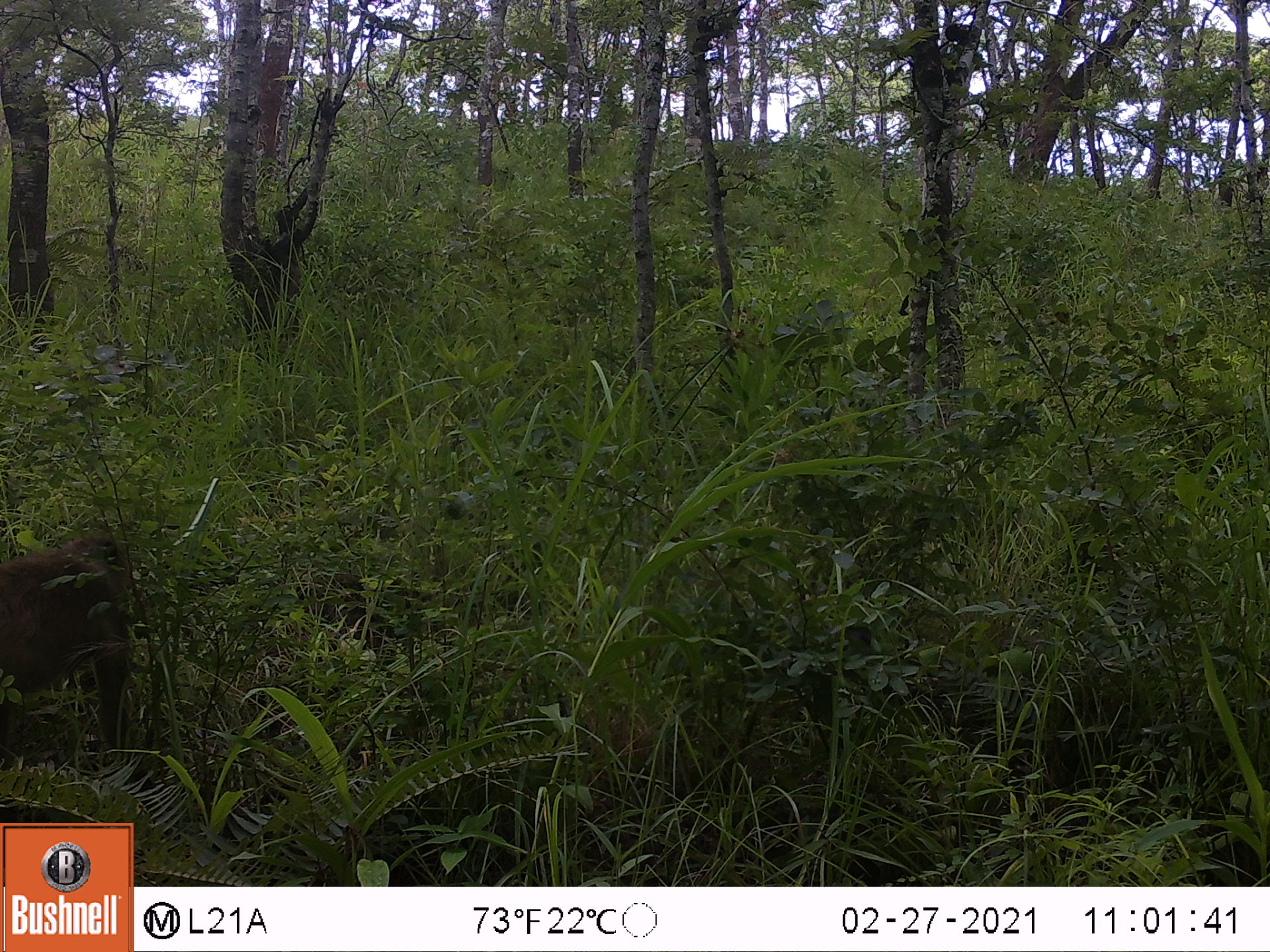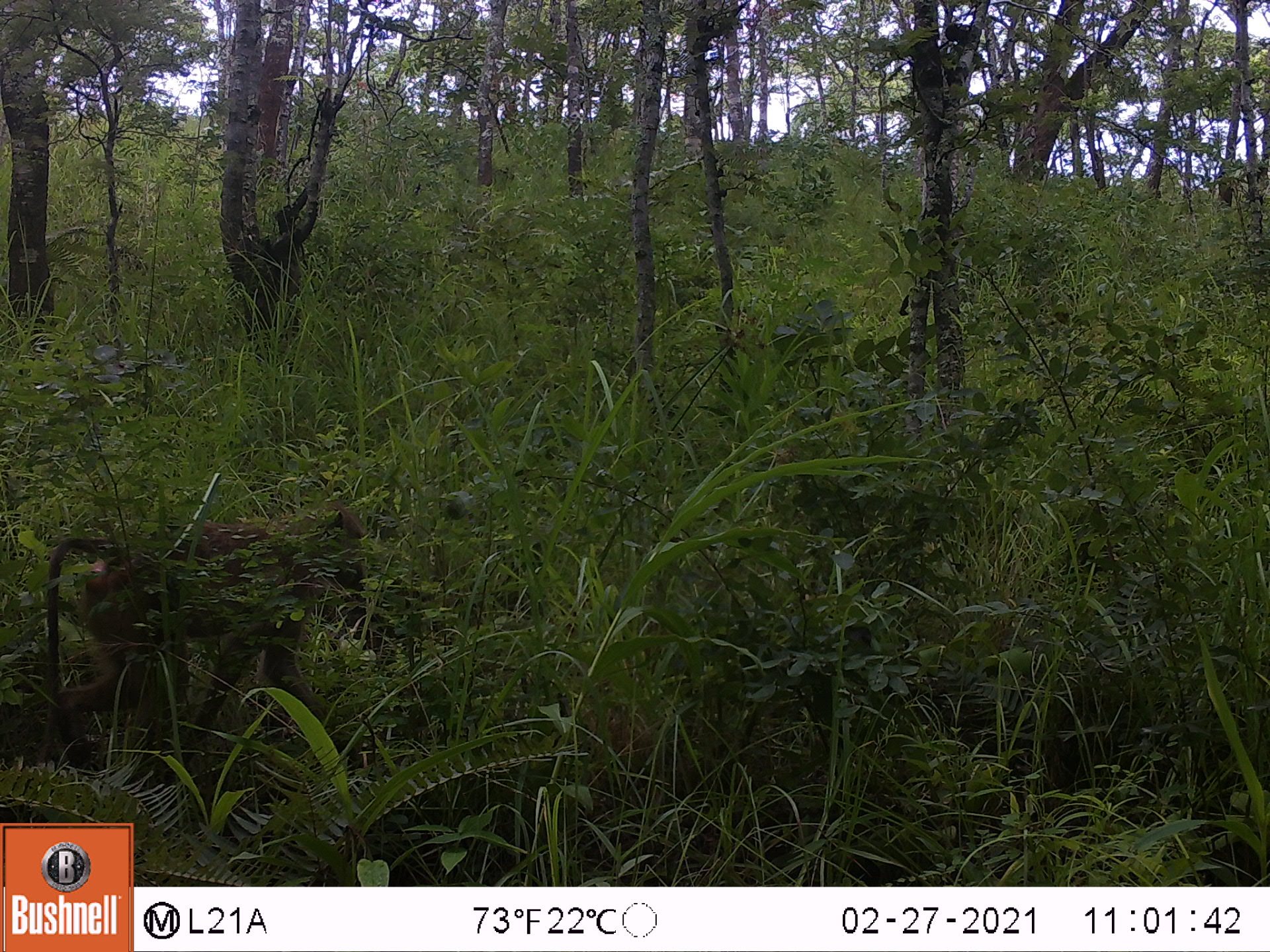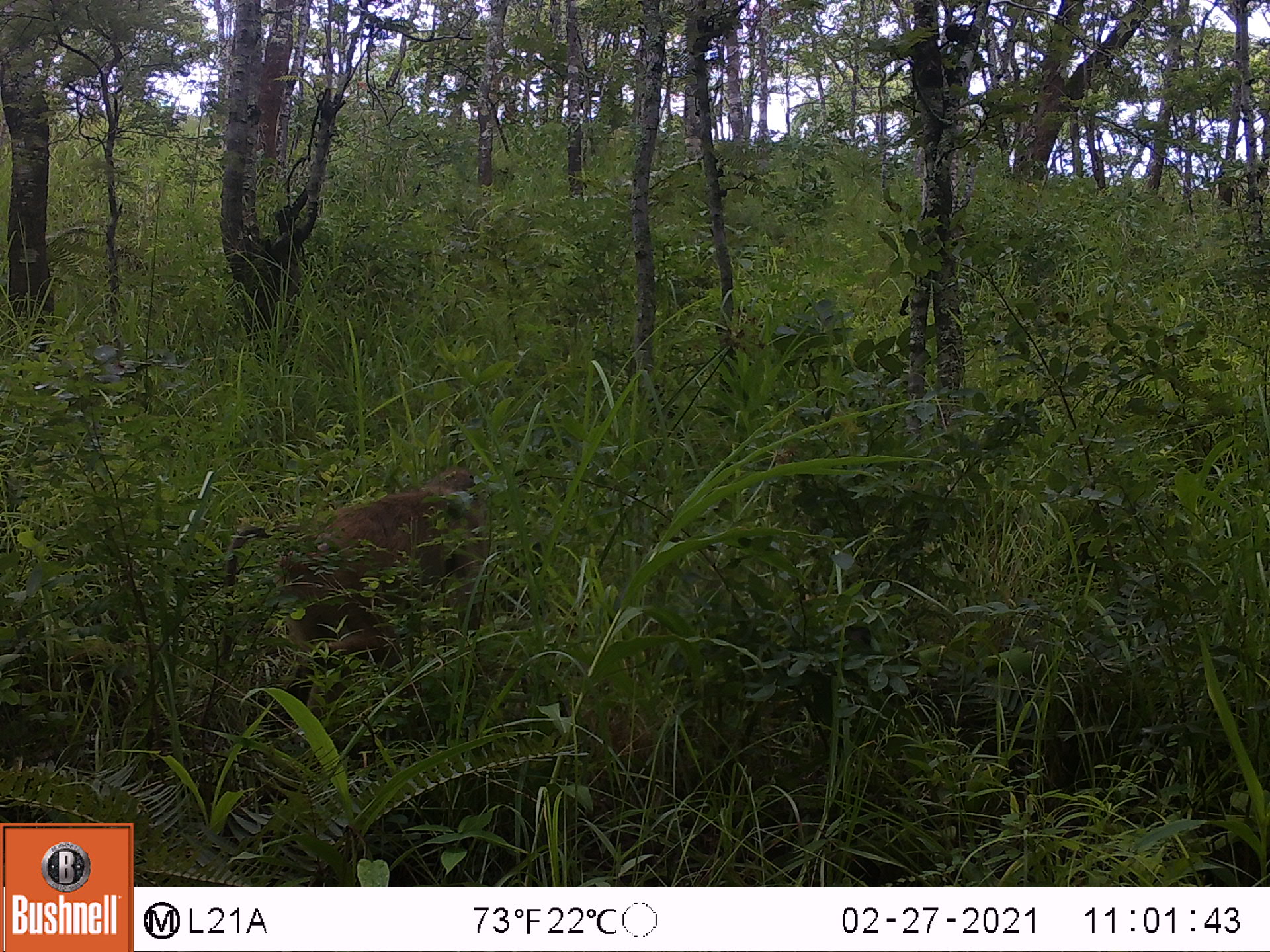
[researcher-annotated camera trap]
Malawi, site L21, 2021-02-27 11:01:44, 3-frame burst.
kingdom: Animalia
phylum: Chordata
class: Mammalia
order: Primates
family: Cercopithecidae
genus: Papio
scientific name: Papio cynocephalus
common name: yellow baboon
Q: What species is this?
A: Yellow baboon (Papio cynocephalus).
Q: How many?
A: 1.